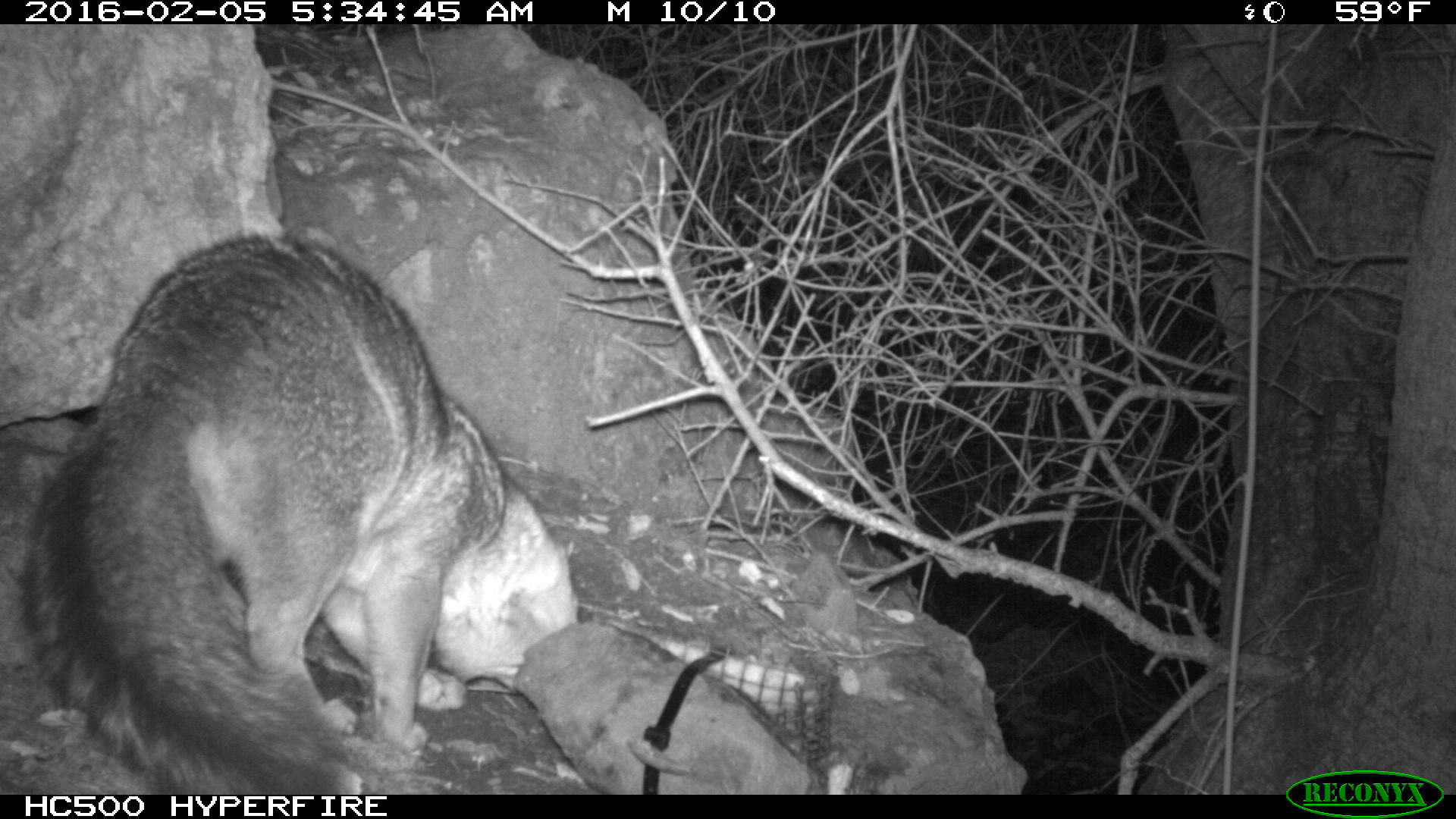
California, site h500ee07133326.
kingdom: Animalia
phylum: Chordata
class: Mammalia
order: Carnivora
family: Canidae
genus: Urocyon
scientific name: Urocyon littoralis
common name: island fox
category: fox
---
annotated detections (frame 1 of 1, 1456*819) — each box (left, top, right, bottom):
fox: (17, 228, 508, 796)